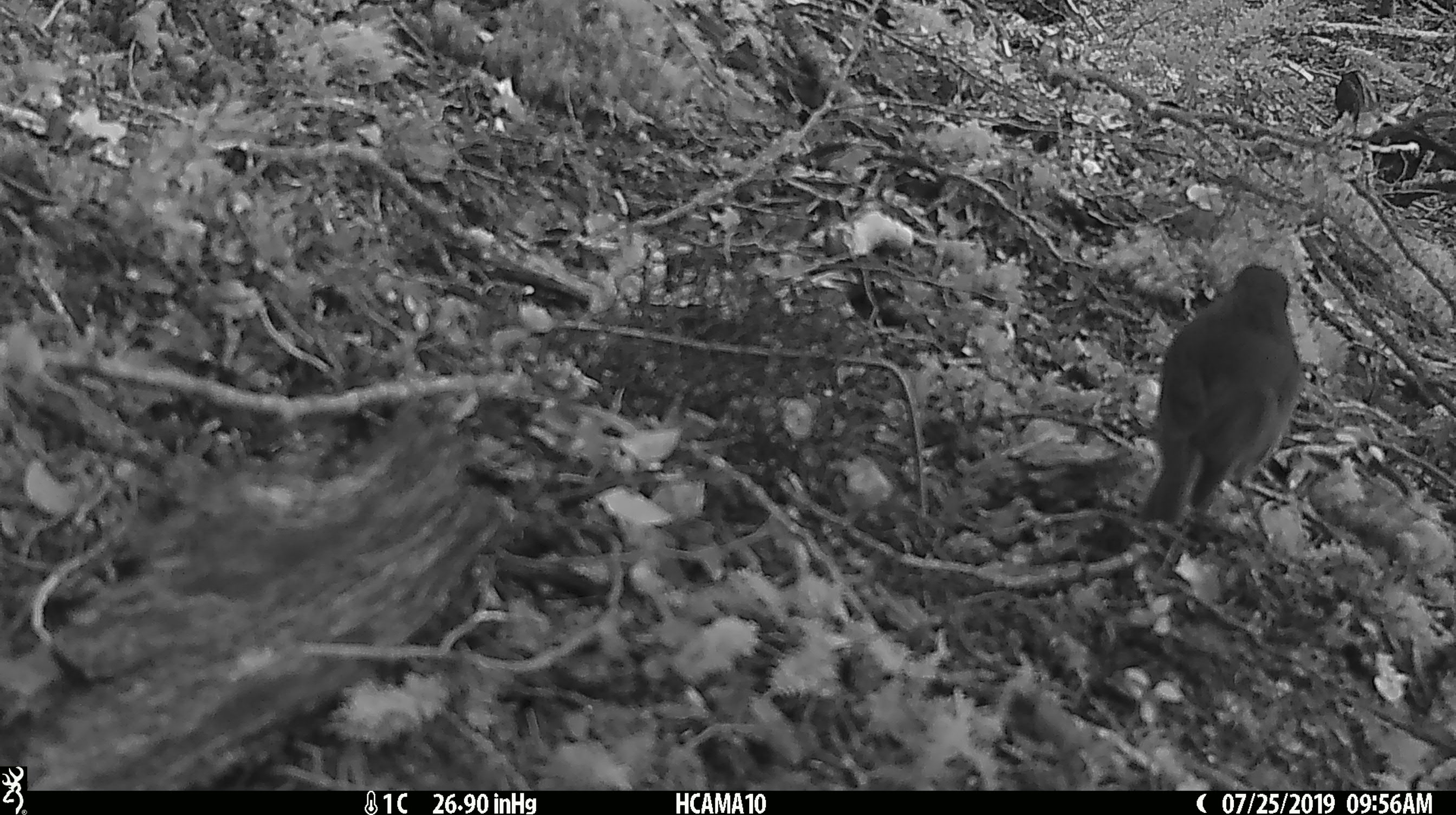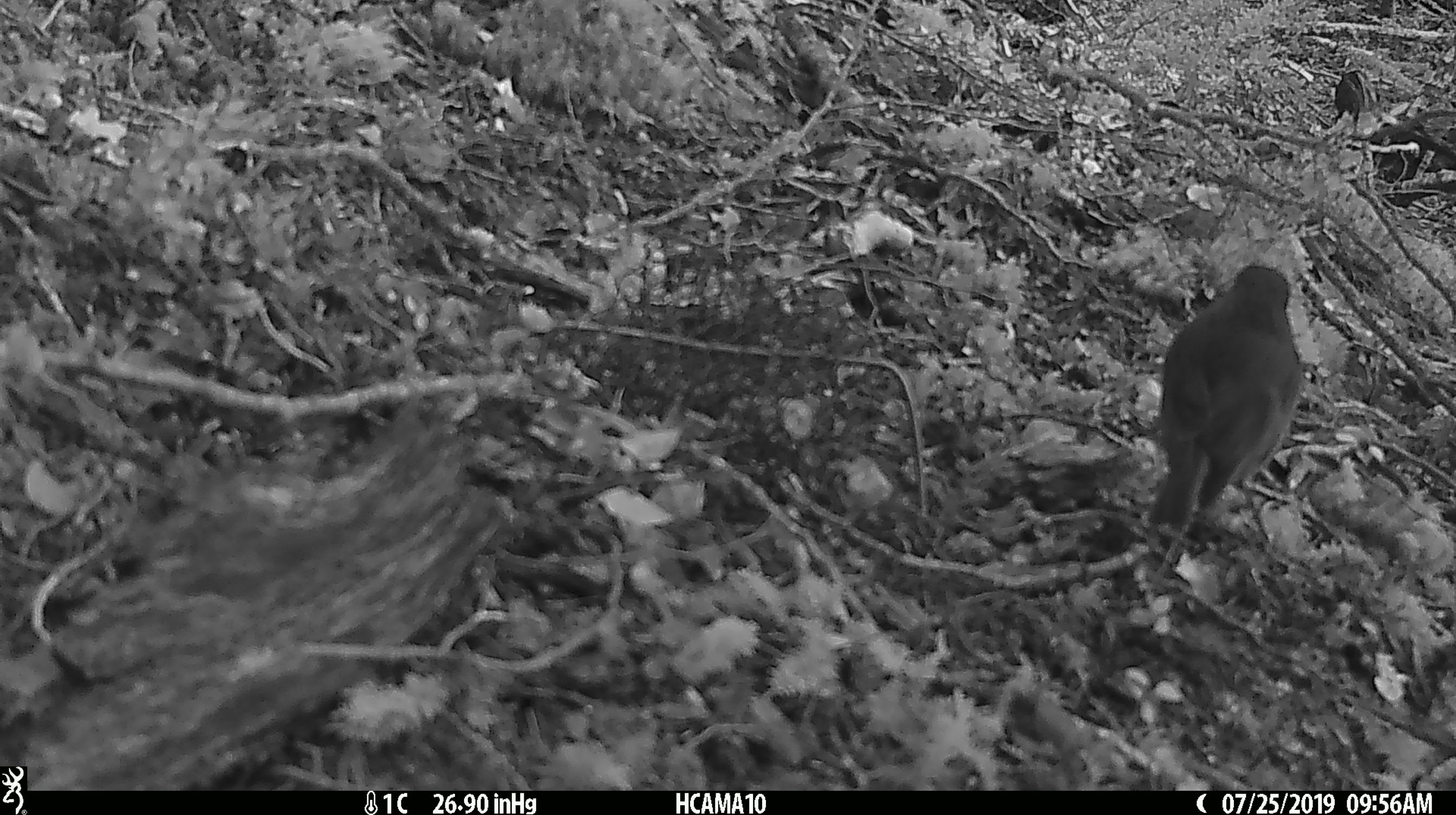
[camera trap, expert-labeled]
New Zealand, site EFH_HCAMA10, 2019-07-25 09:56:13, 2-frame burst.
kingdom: Animalia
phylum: Chordata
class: Aves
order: Passeriformes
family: Petroicidae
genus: Petroica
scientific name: Petroica australis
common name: new zealand robin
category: robin